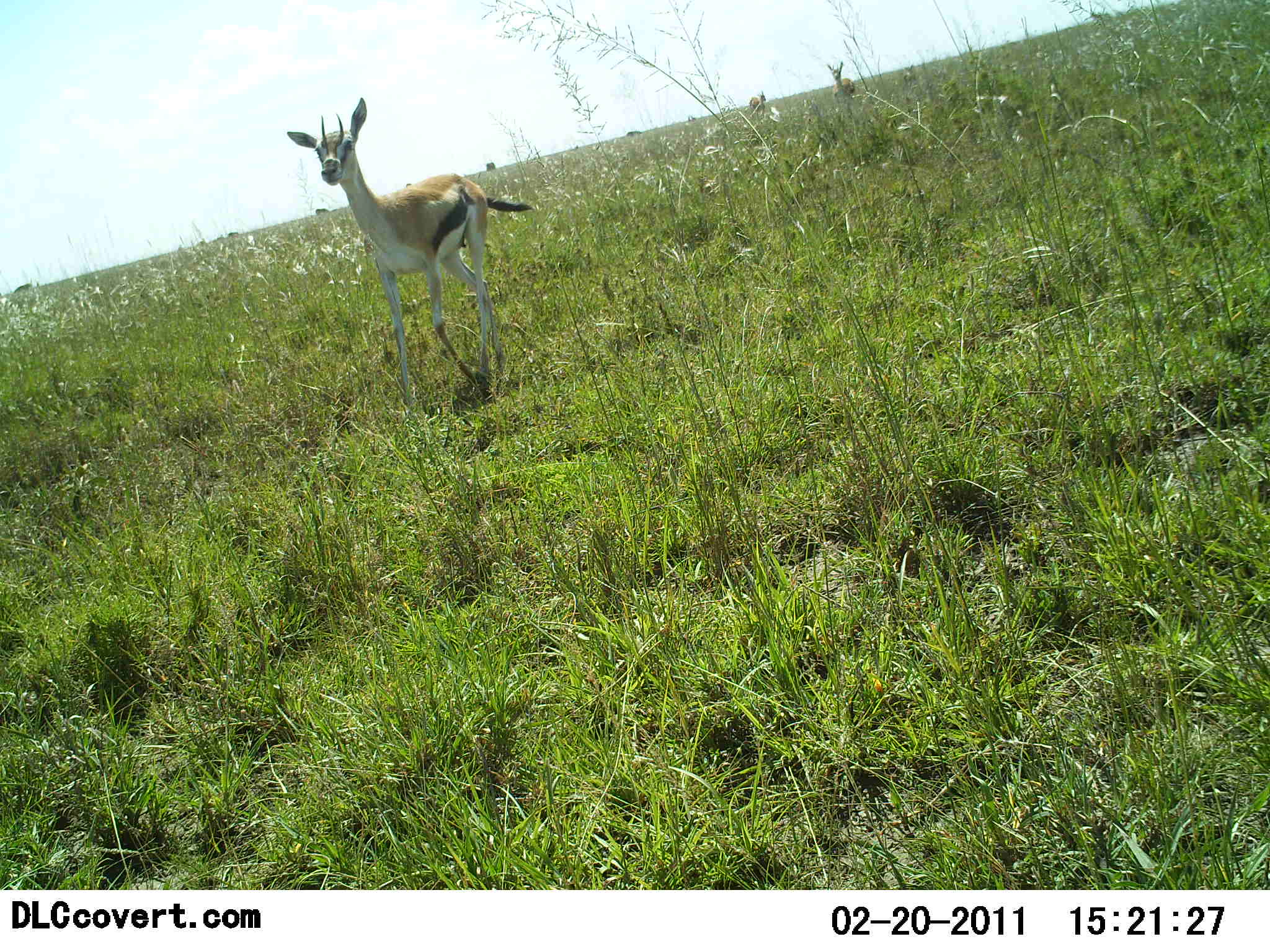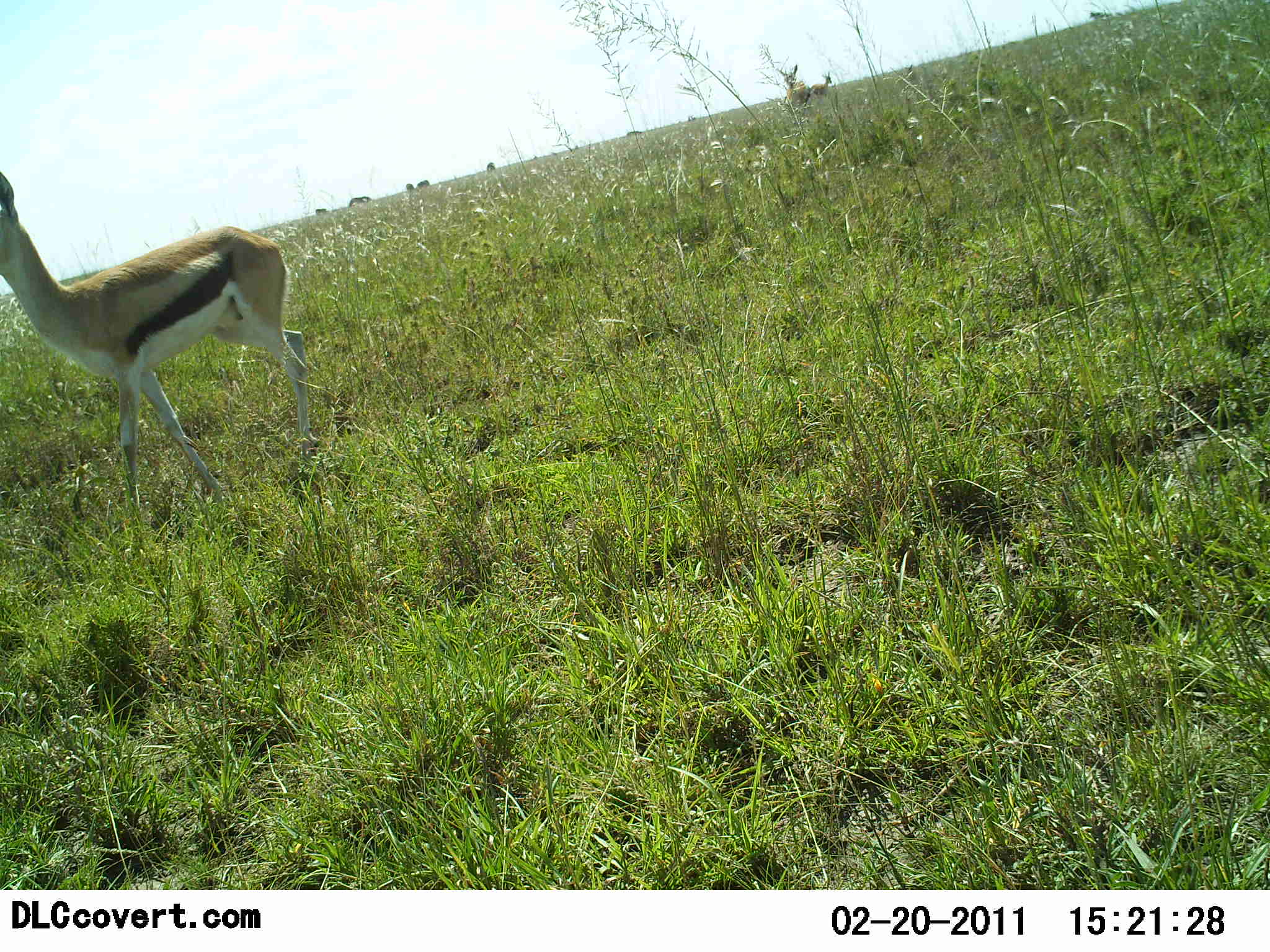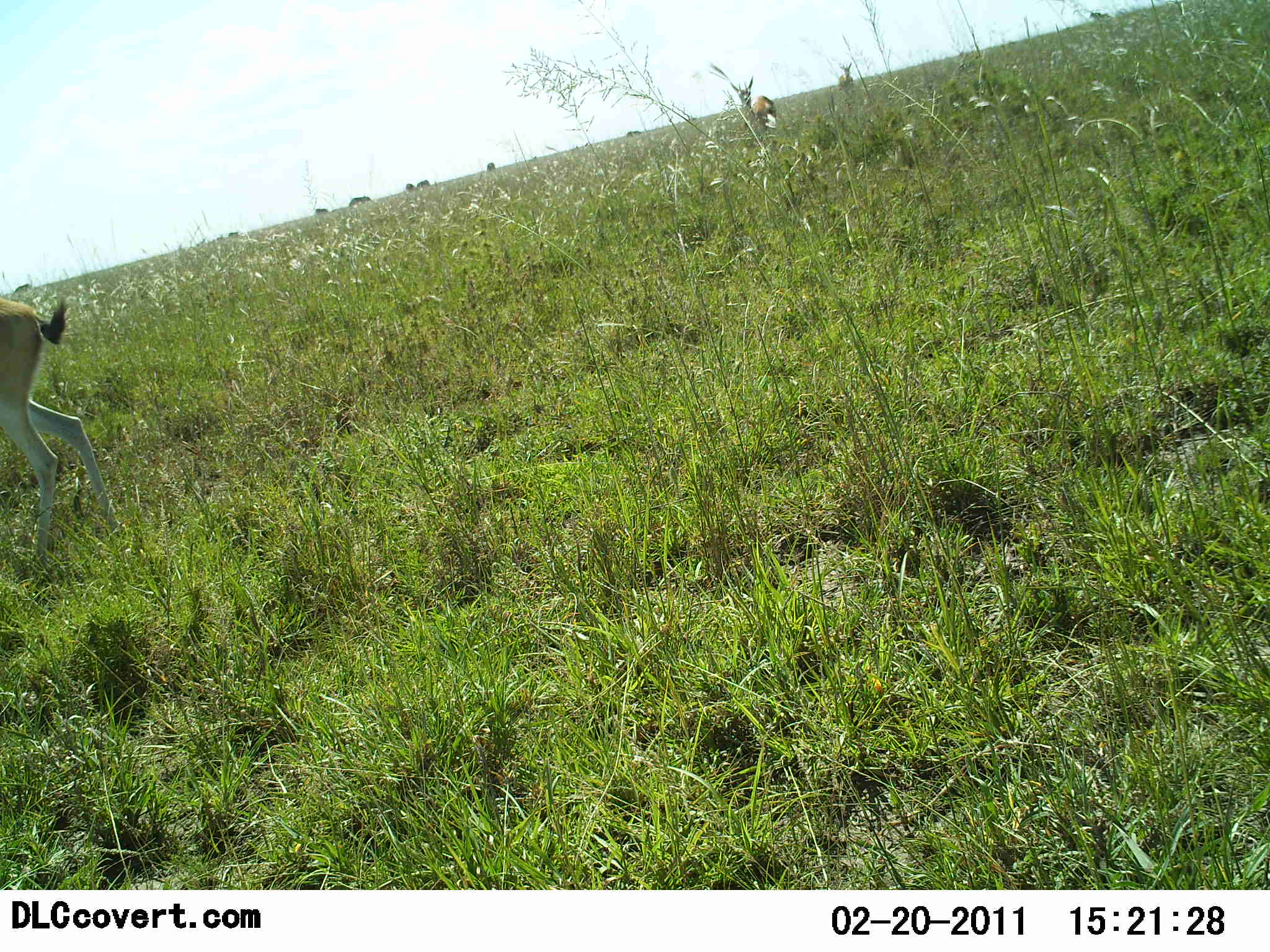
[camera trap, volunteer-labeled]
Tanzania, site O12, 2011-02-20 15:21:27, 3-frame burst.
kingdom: Animalia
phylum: Chordata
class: Mammalia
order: Artiodactyla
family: Bovidae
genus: Eudorcas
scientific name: Eudorcas thomsonii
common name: thomson's gazelle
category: gazellethomsons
Gazellethomsons (thomson's gazelle) (Eudorcas thomsonii), count 3. Behavior (volunteer vote fractions): standing 10%, resting 0%, moving 100%, interacting 0%. Young present (vote fraction): 0%. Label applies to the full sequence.